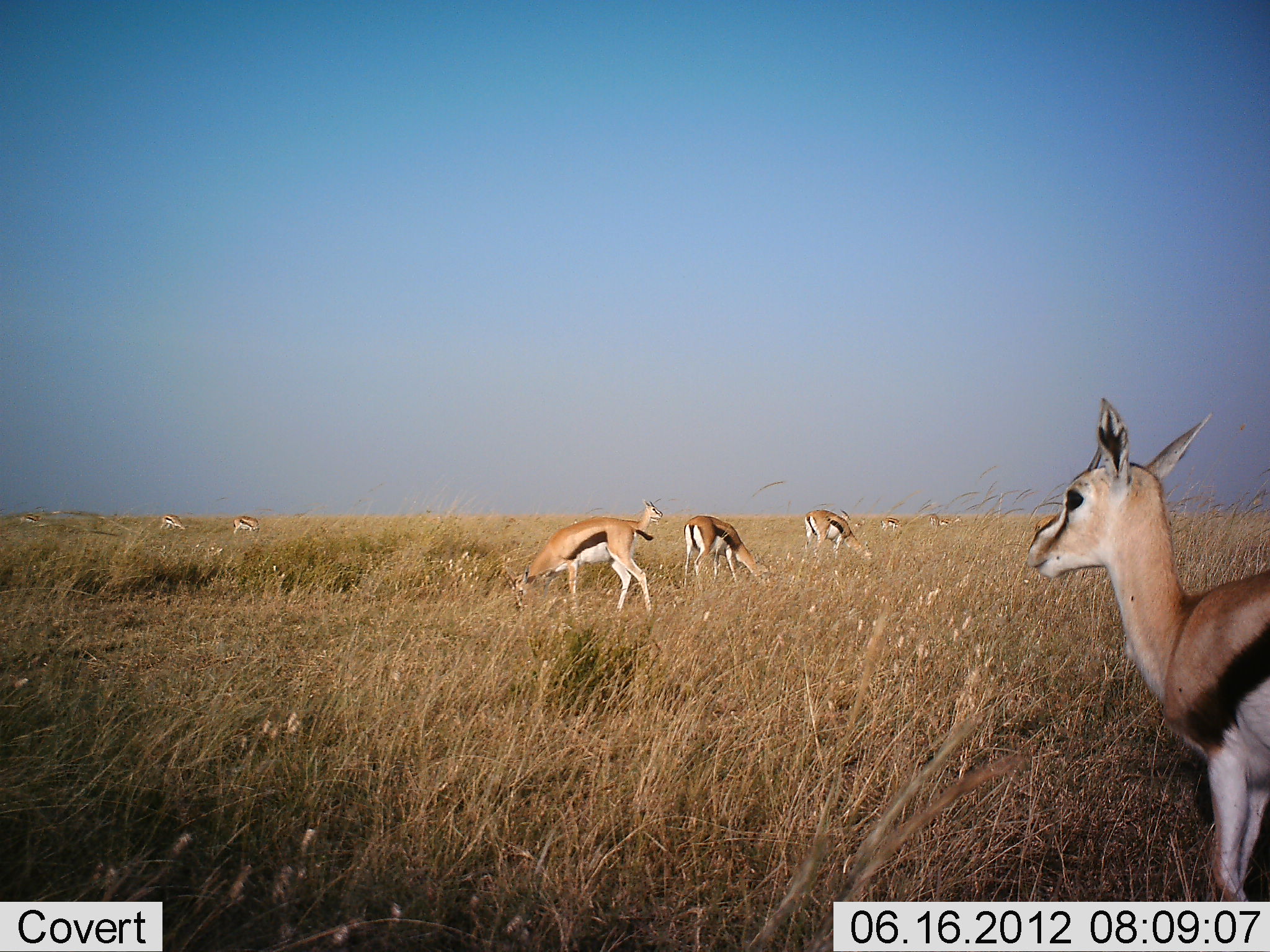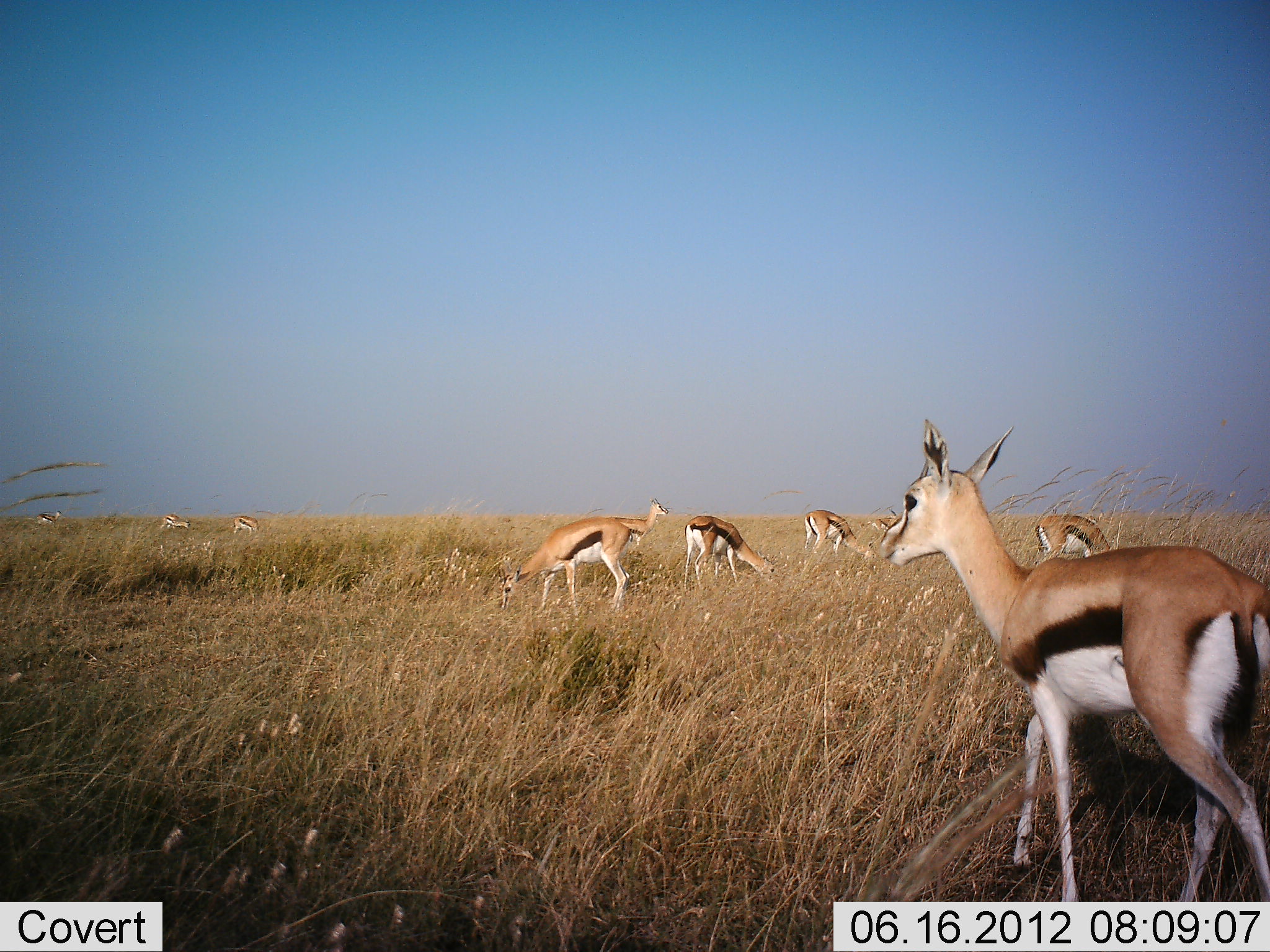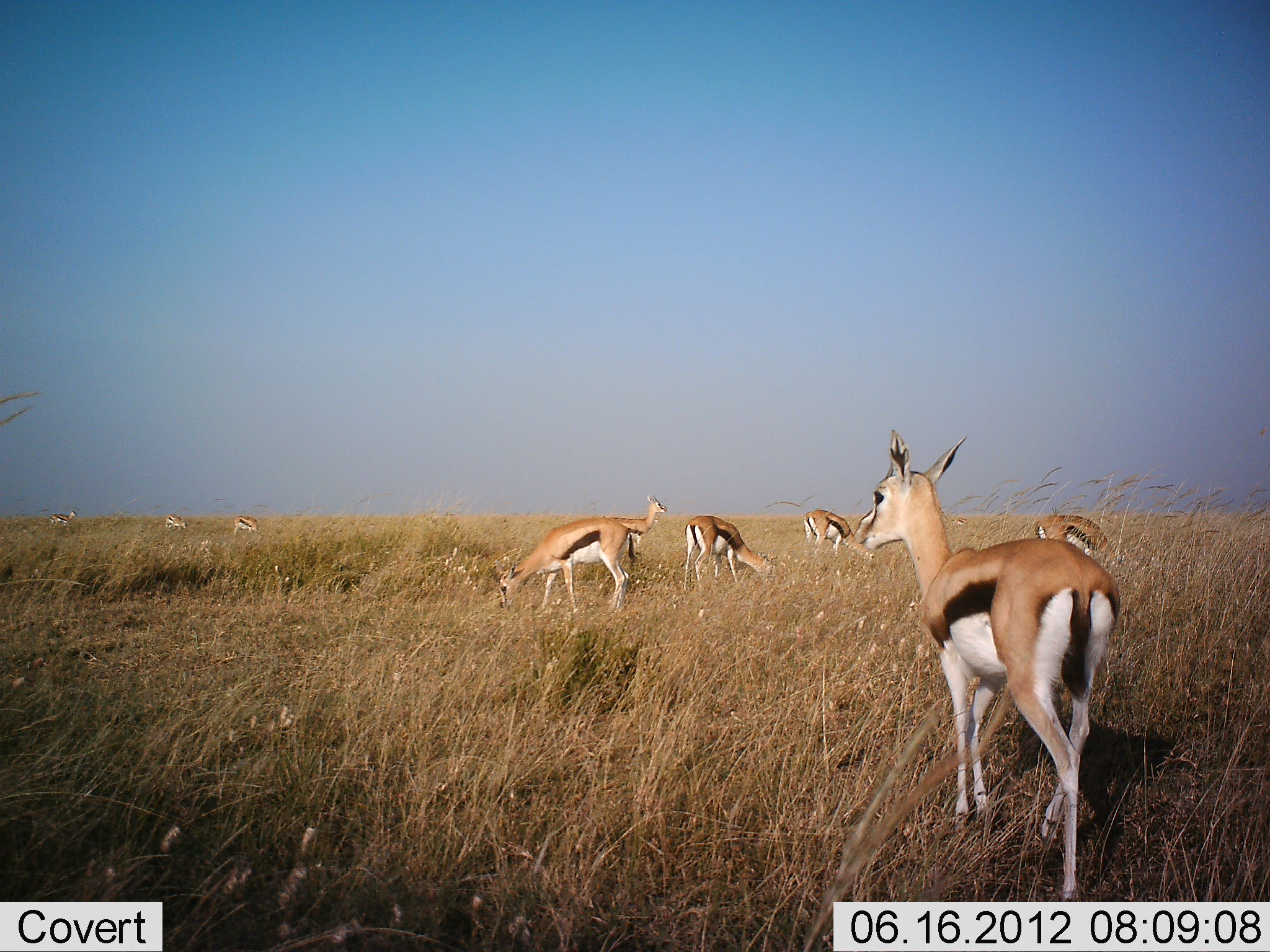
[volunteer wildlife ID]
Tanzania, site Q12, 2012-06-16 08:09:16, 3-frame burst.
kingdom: Animalia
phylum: Chordata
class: Mammalia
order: Artiodactyla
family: Bovidae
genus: Eudorcas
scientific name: Eudorcas thomsonii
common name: thomson's gazelle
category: gazellethomsons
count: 10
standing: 60%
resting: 0%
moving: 60%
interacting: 0%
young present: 0%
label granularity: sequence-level